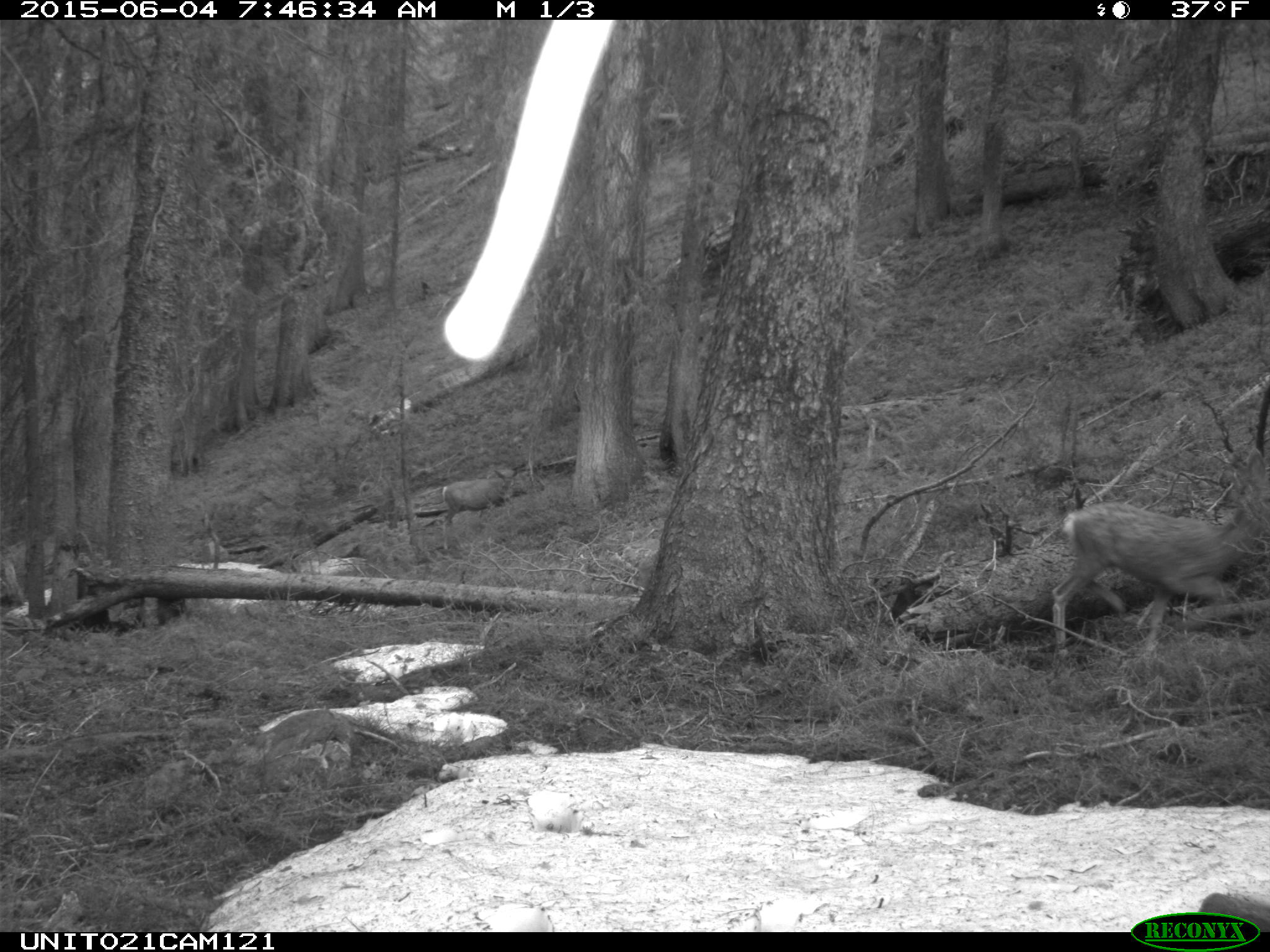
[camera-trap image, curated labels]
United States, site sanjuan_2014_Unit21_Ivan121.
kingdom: Animalia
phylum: Chordata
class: Mammalia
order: Artiodactyla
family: Cervidae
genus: Odocoileus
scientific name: Odocoileus hemionus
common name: mule deer